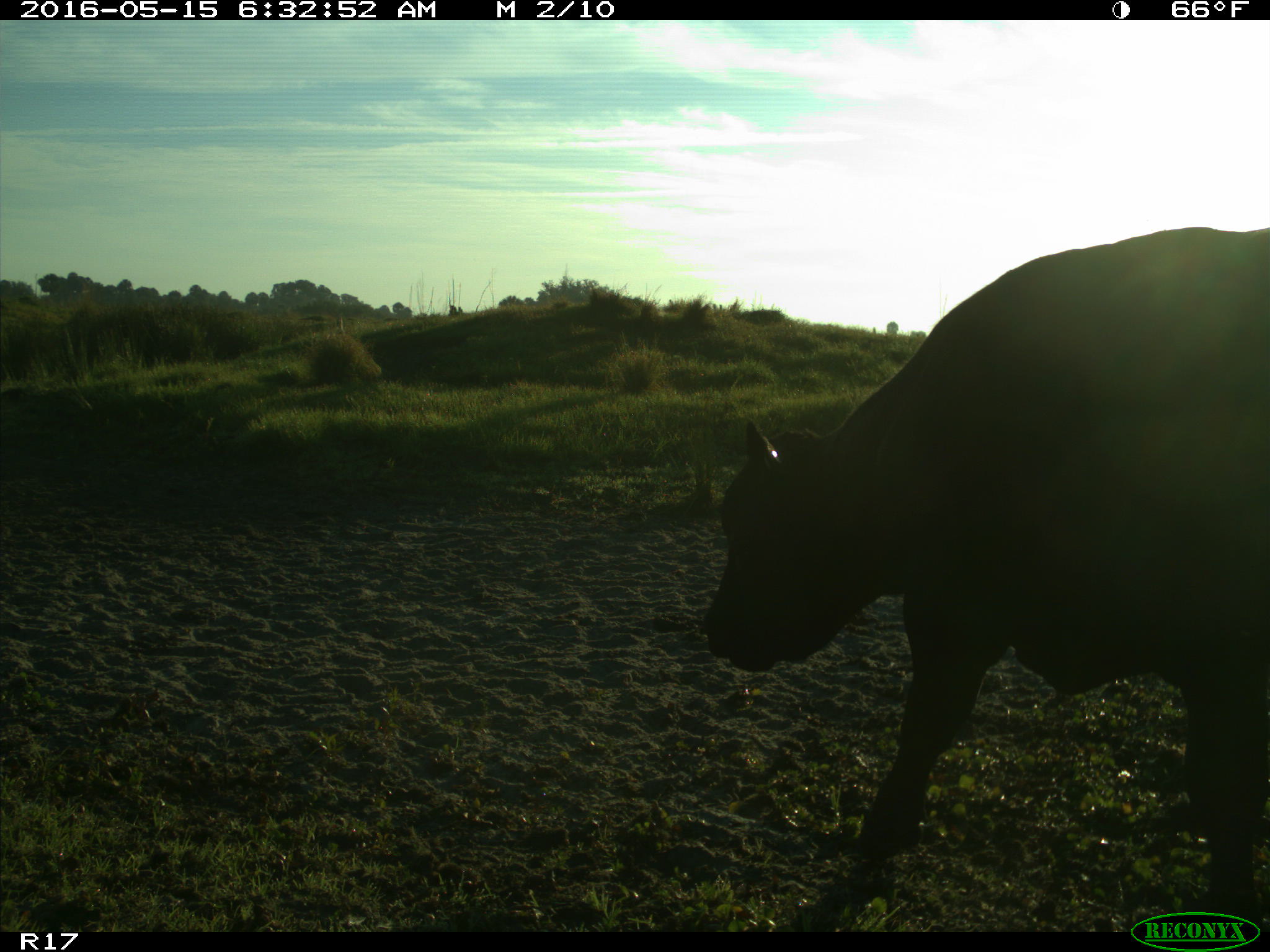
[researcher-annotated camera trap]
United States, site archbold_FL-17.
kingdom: Animalia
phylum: Chordata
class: Mammalia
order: Artiodactyla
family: Bovidae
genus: Bos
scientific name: Bos taurus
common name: domestic cow